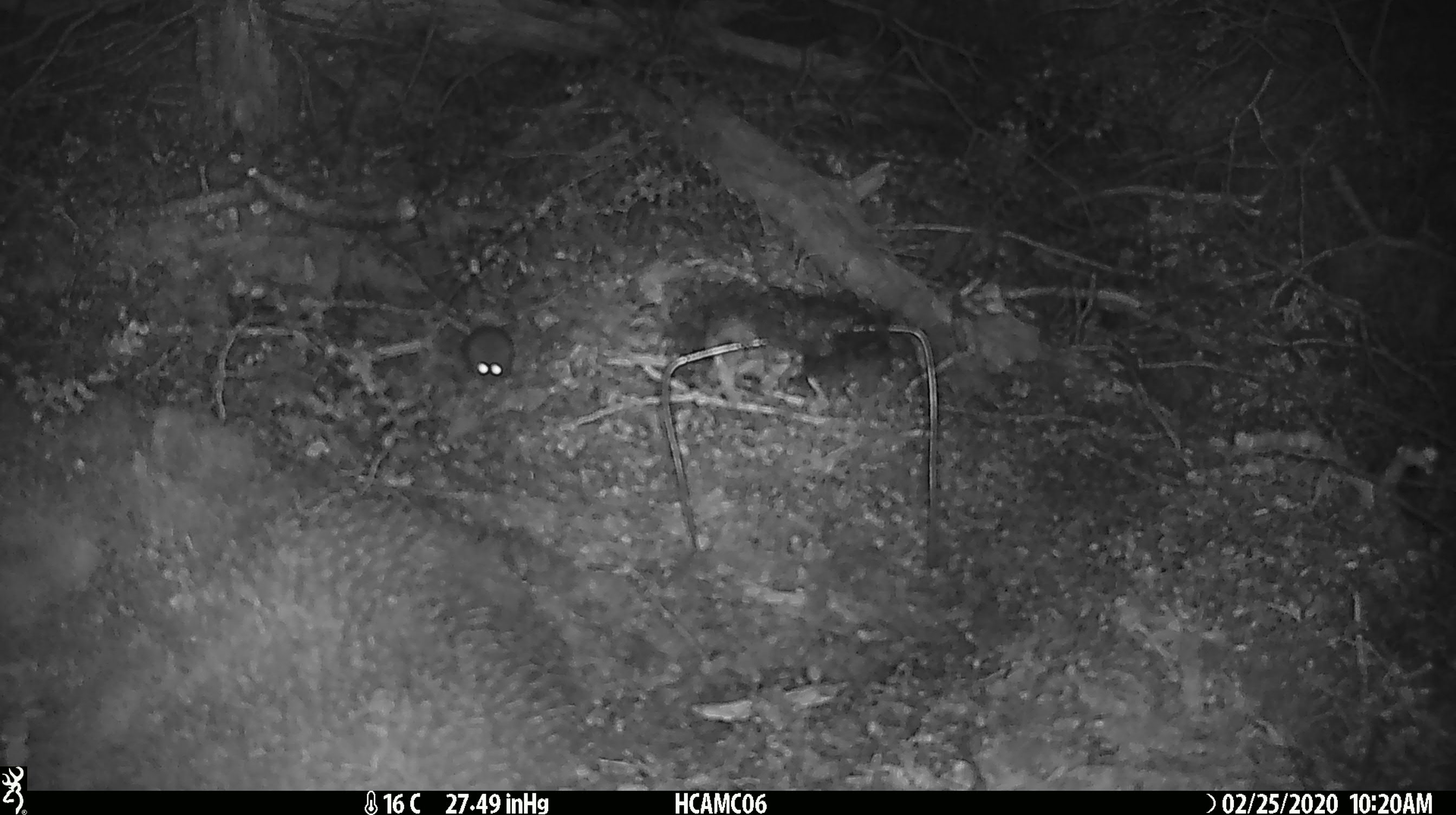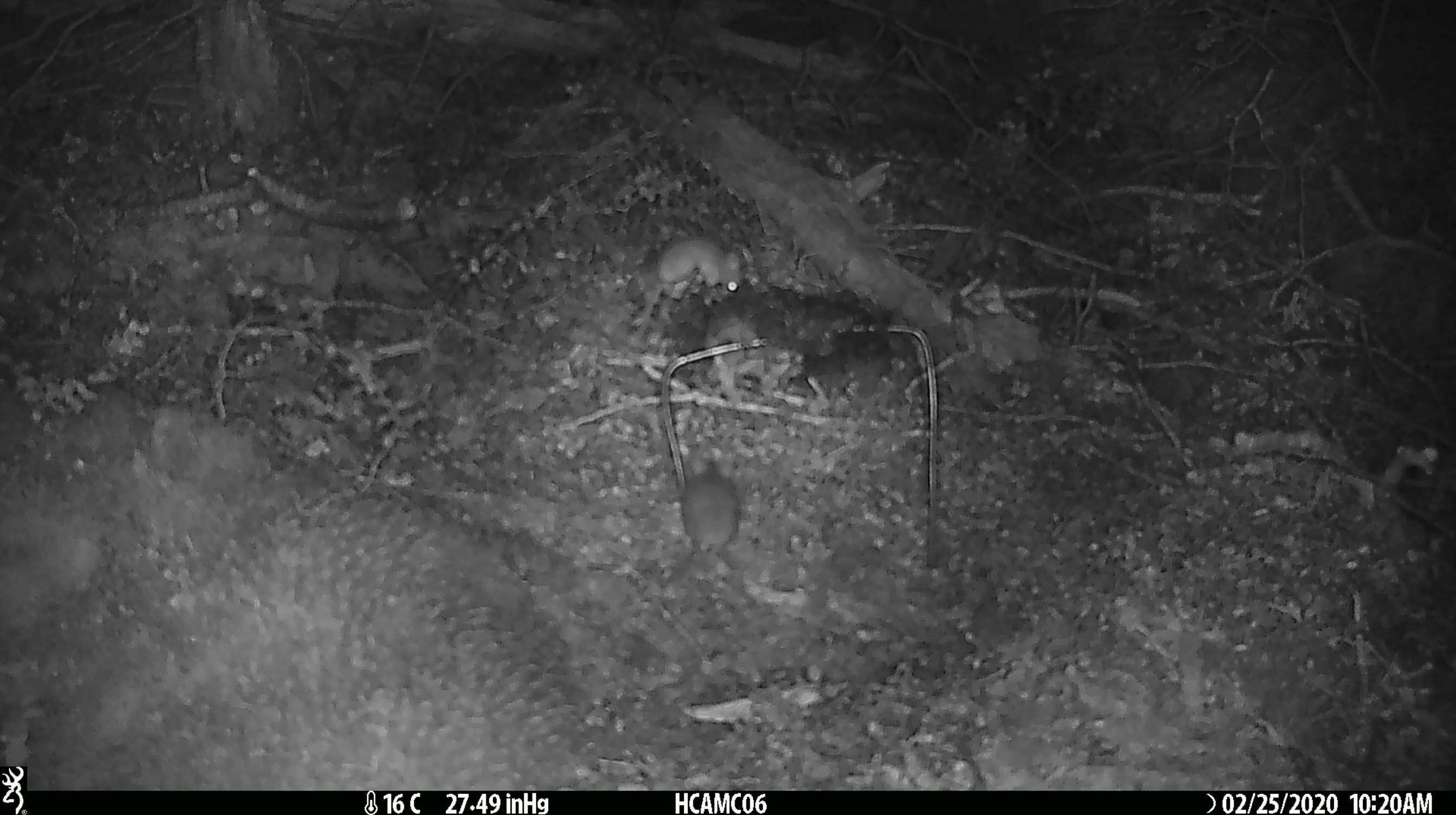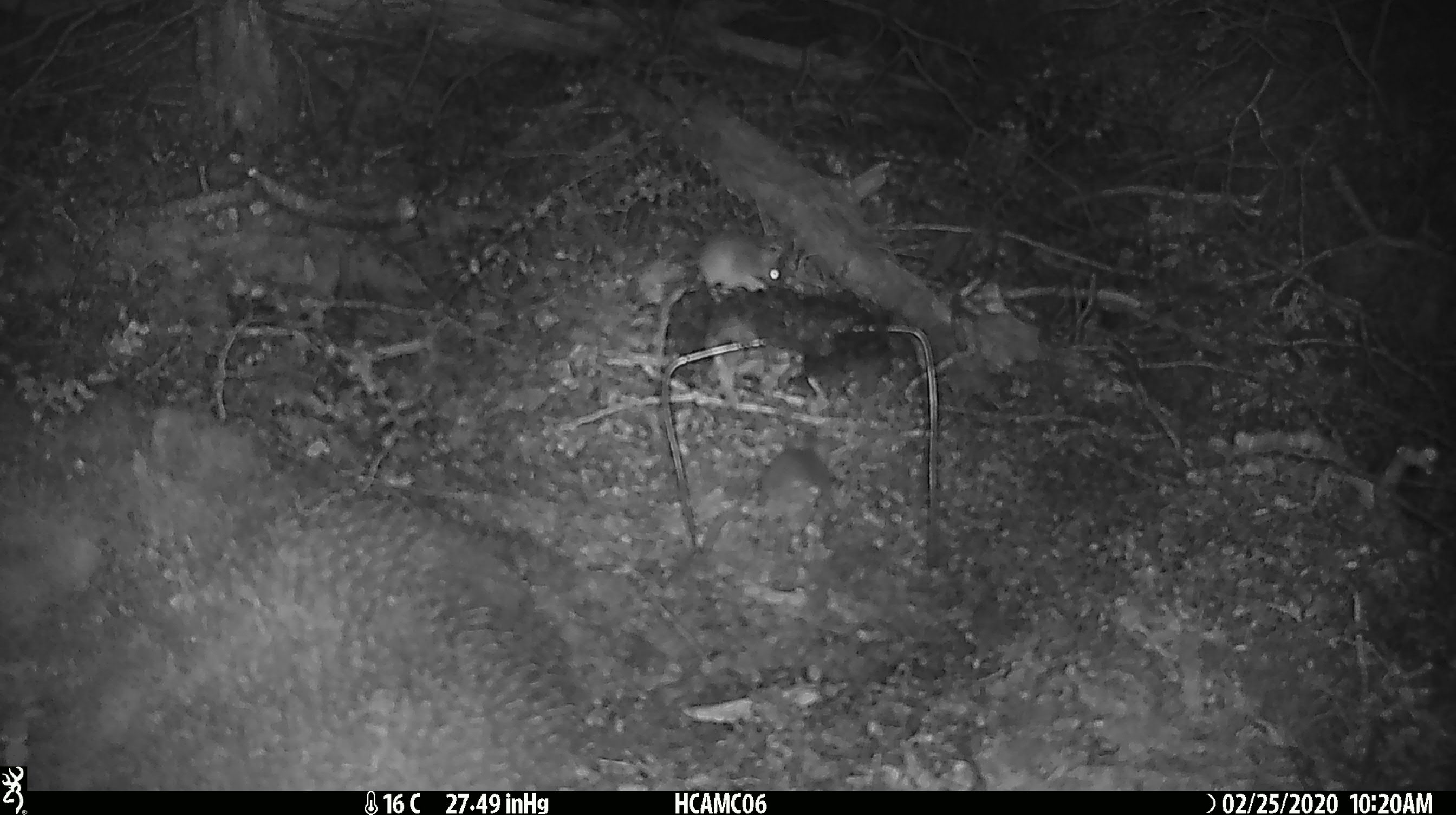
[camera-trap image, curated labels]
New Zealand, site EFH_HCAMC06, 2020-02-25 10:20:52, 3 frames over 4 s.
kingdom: Animalia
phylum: Chordata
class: Mammalia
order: Rodentia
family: Muridae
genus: Mus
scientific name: Mus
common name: mouse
Mouse (Mus).